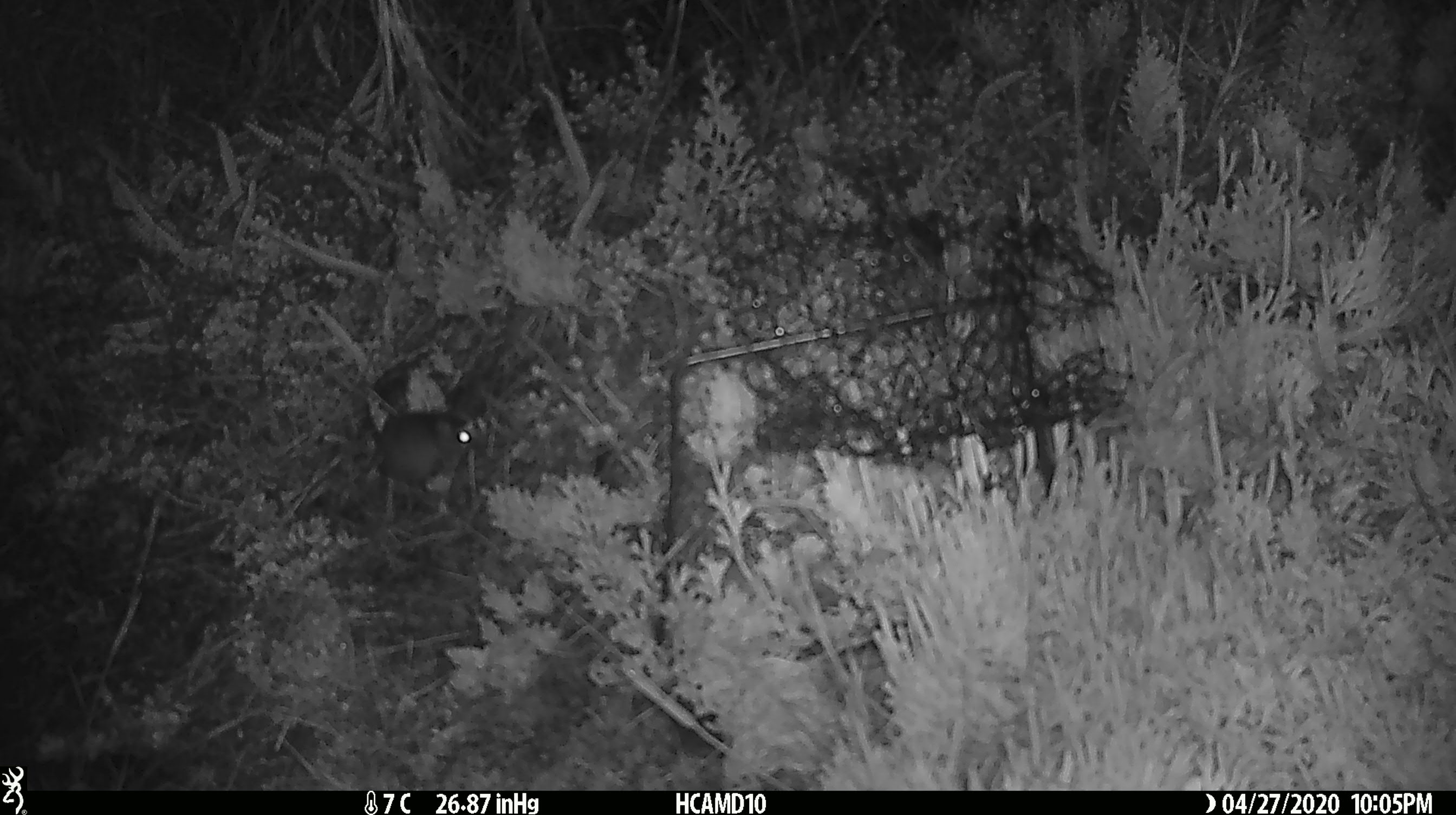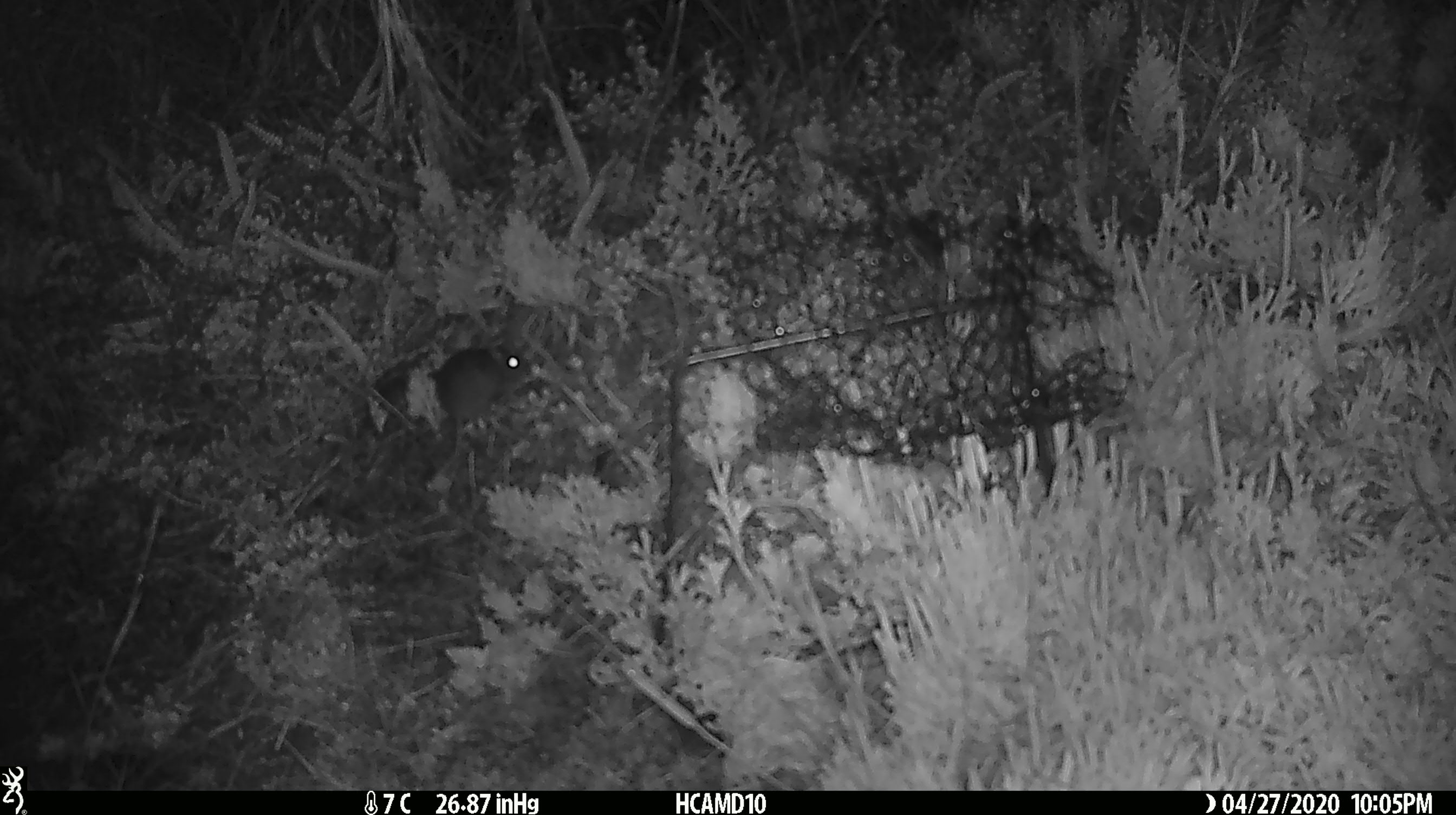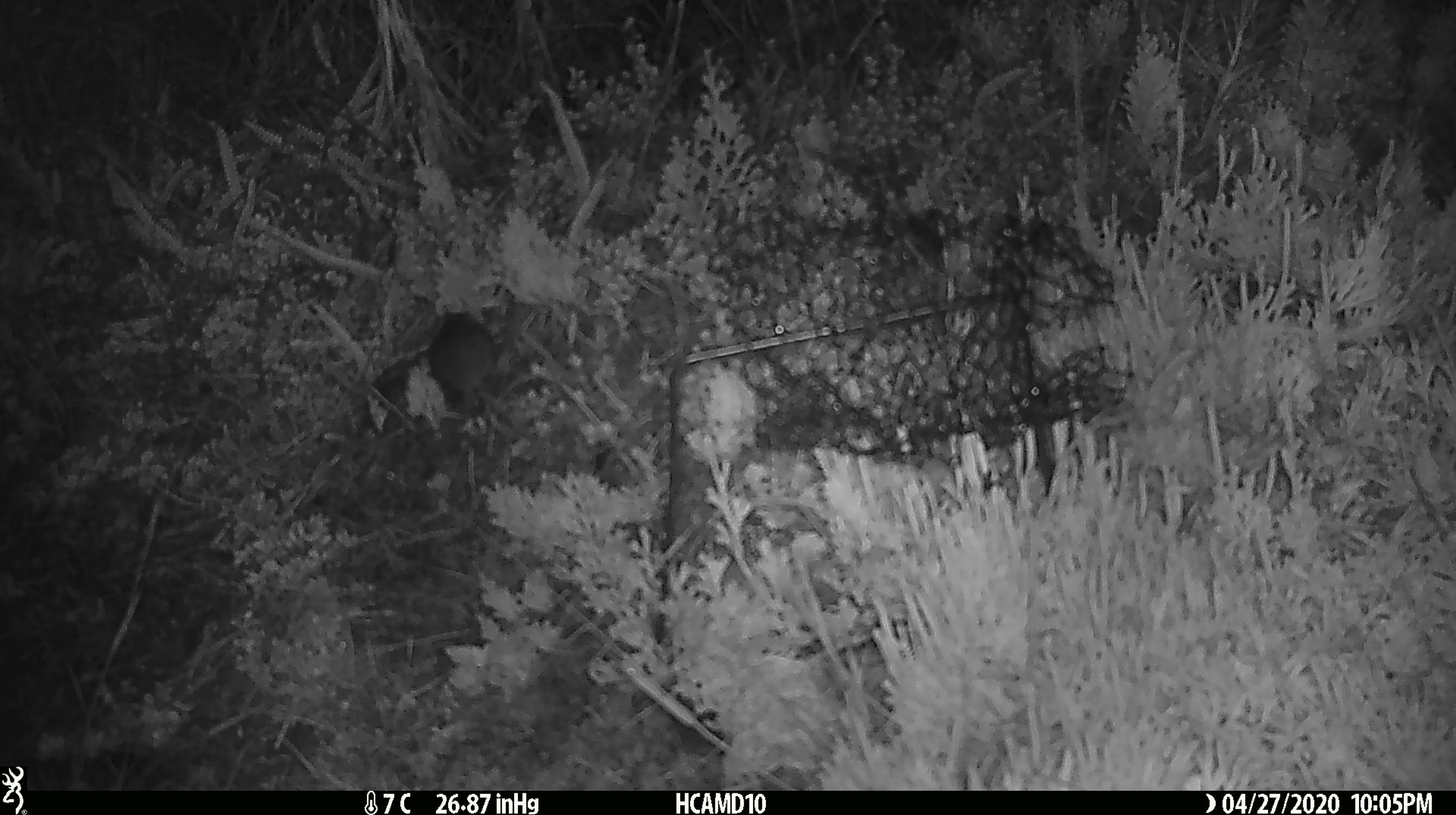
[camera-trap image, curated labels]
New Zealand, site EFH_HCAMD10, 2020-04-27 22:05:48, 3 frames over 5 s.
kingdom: Animalia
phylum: Chordata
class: Mammalia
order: Rodentia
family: Muridae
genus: Mus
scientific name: Mus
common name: mouse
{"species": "mouse (Mus)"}